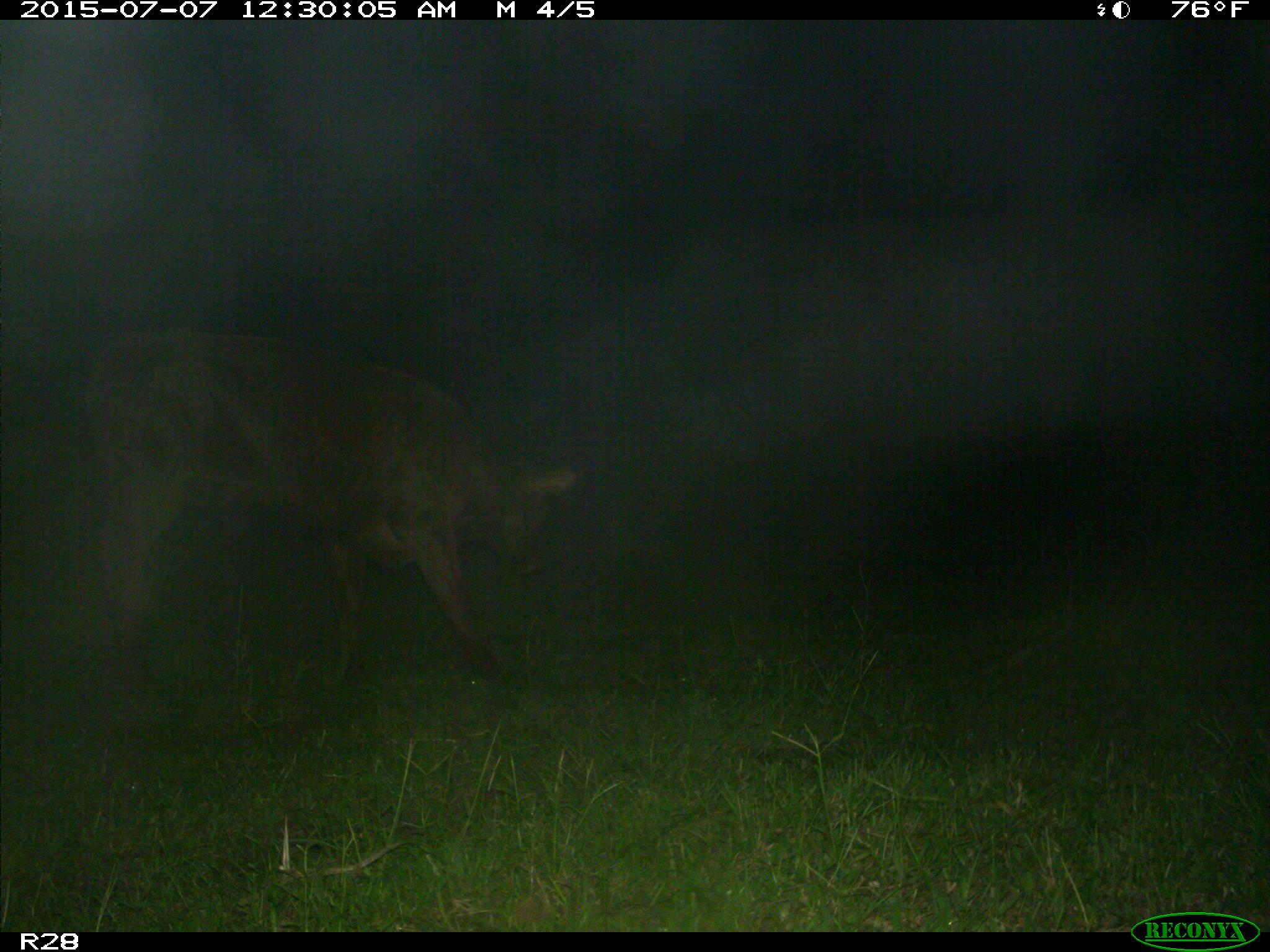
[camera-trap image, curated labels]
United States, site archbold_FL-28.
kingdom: Animalia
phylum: Chordata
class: Mammalia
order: Artiodactyla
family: Bovidae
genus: Bos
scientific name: Bos taurus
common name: domestic cow